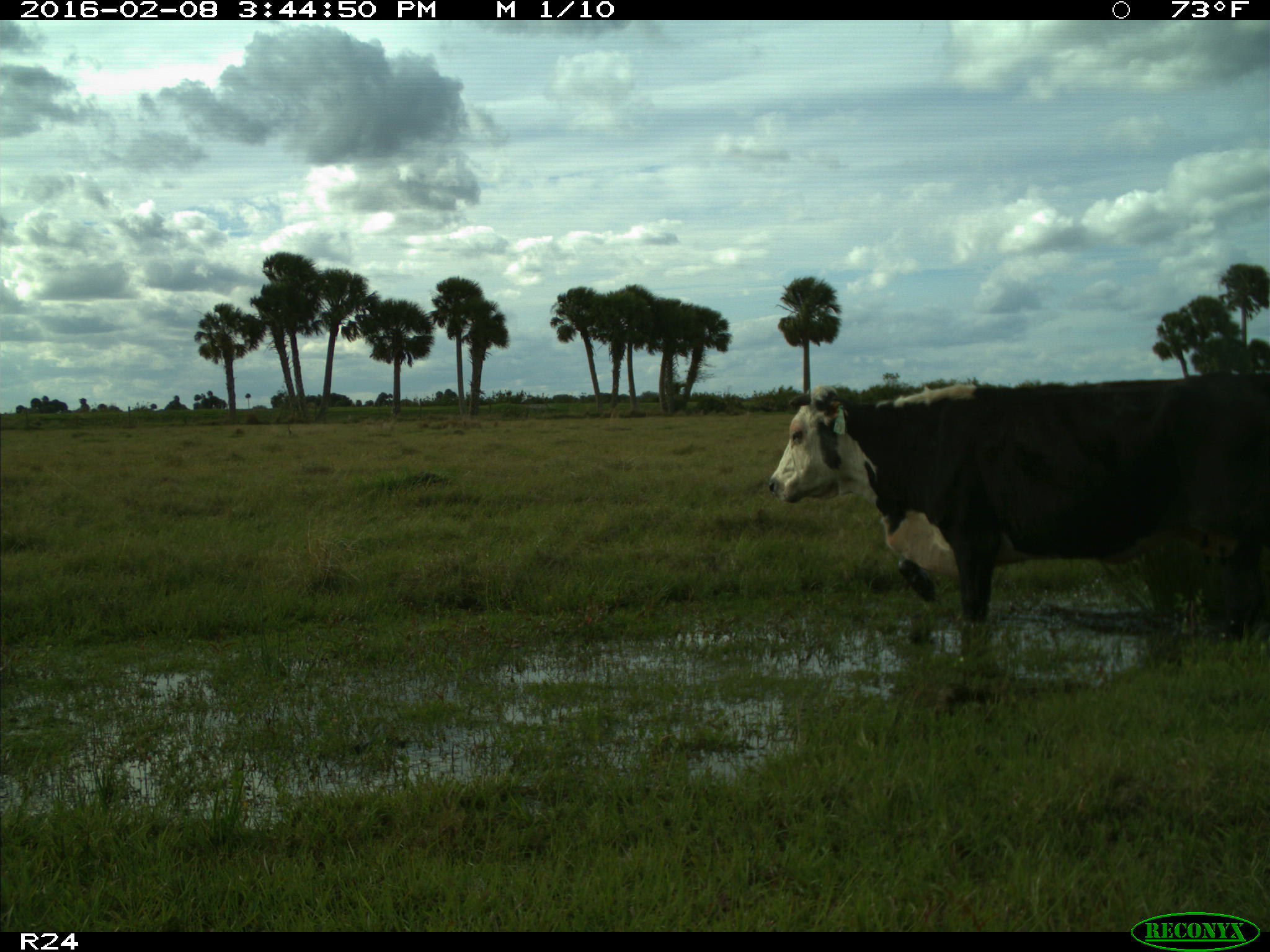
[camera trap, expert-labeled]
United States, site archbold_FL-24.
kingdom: Animalia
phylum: Chordata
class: Mammalia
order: Artiodactyla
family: Bovidae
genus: Bos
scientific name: Bos taurus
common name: domestic cow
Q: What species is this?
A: Bos taurus (domestic cow).